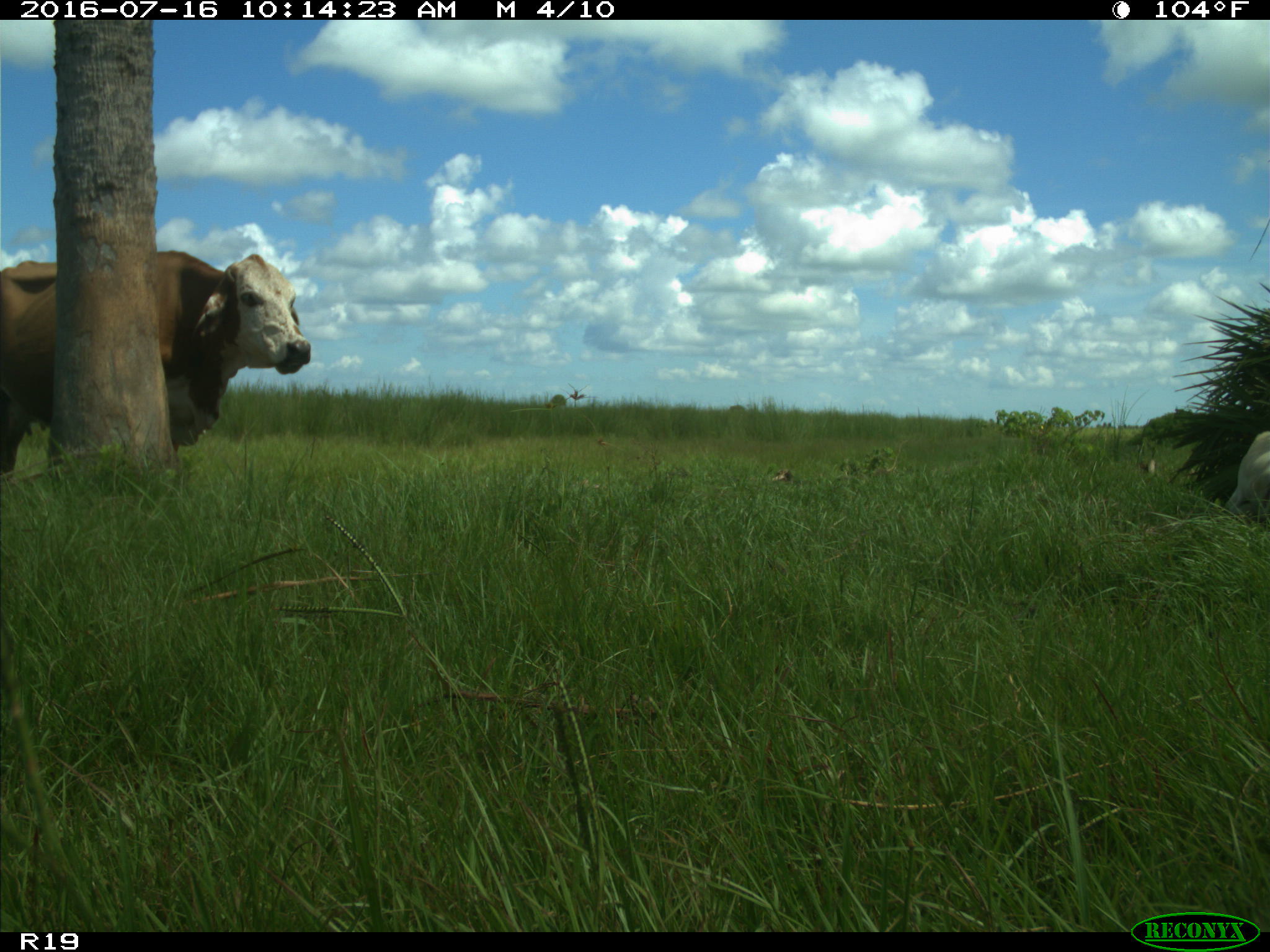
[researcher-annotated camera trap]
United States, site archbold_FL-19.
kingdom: Animalia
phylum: Chordata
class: Mammalia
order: Artiodactyla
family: Bovidae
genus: Bos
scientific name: Bos taurus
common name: domestic cow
Bos taurus (domestic cow).